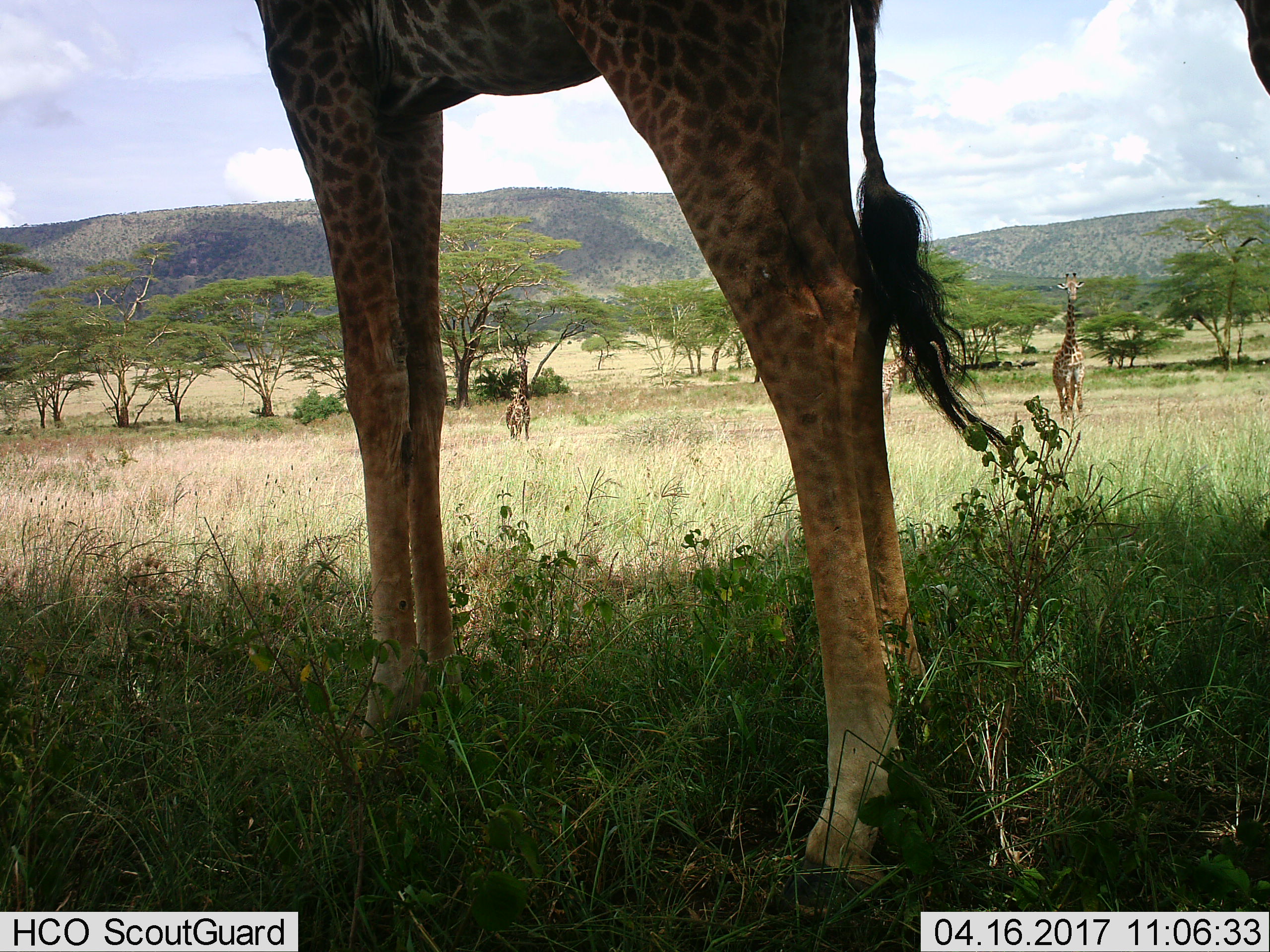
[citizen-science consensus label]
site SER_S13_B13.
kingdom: Animalia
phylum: Chordata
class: Mammalia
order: Artiodactyla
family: Giraffidae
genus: Giraffa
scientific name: Giraffa camelopardalis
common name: giraffe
Giraffe (Giraffa camelopardalis), count 4. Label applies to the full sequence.